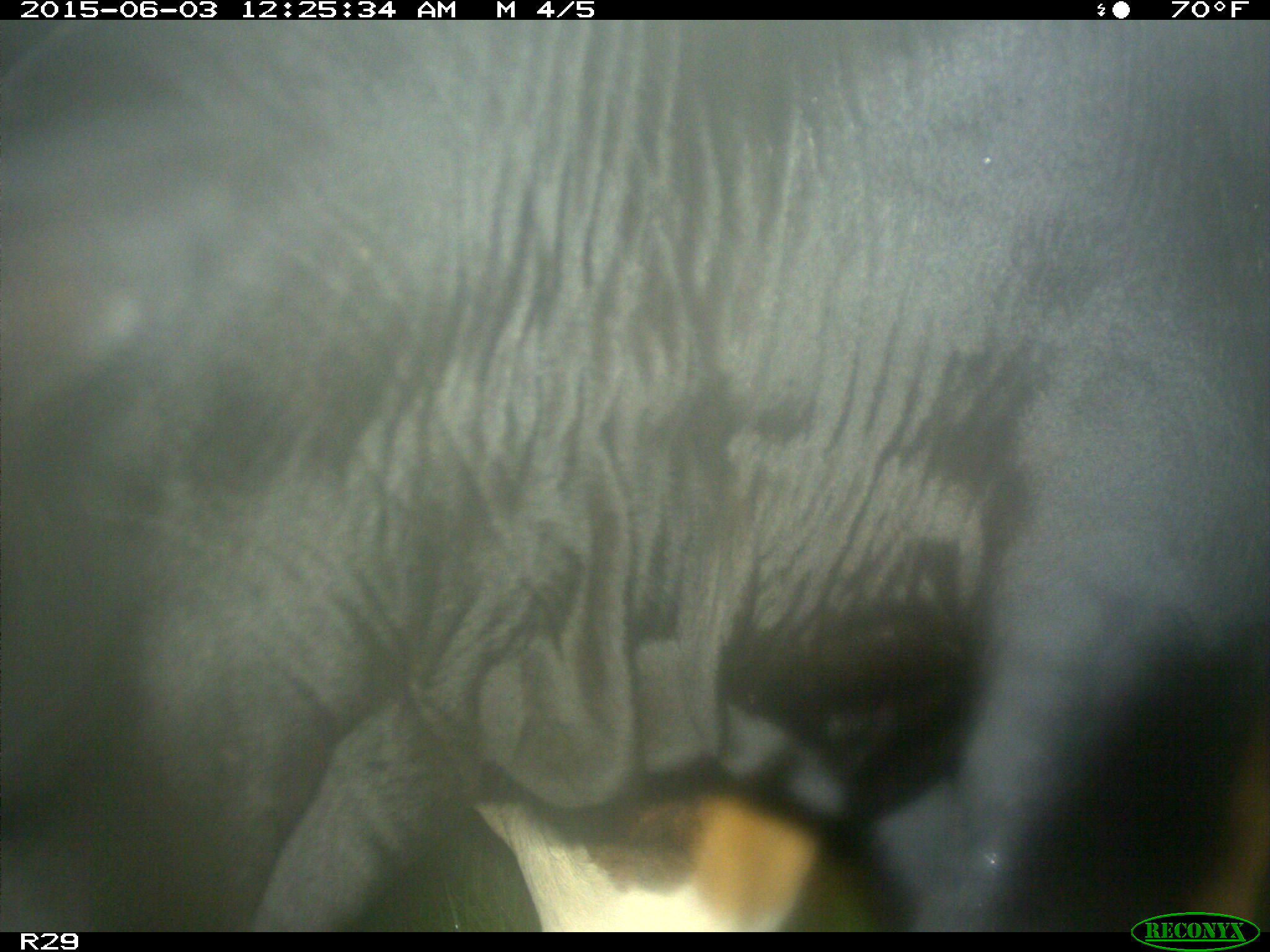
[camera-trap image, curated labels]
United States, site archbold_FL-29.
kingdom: Animalia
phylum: Chordata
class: Mammalia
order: Artiodactyla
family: Bovidae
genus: Bos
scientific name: Bos taurus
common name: domestic cow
Bos taurus (domestic cow).